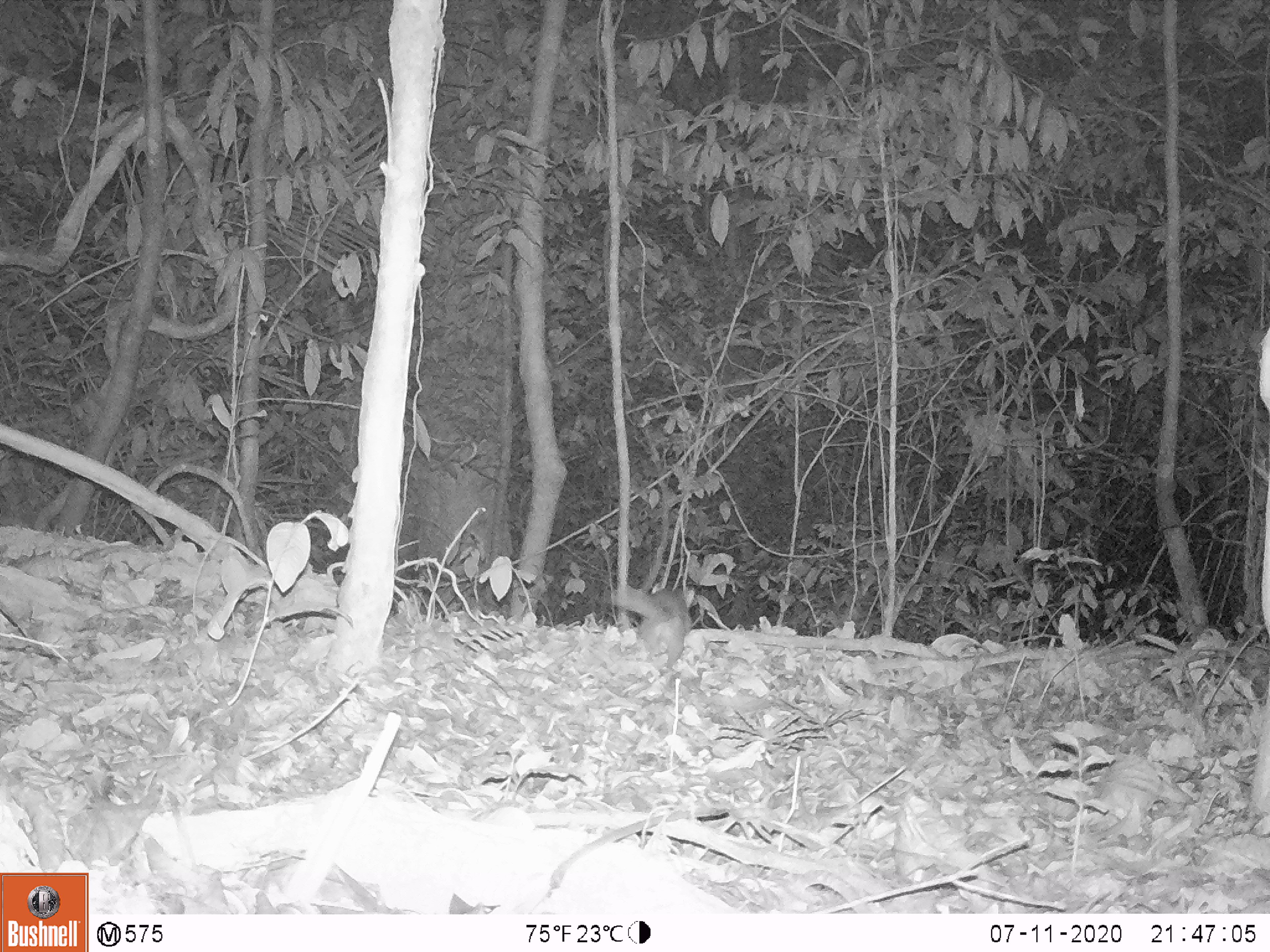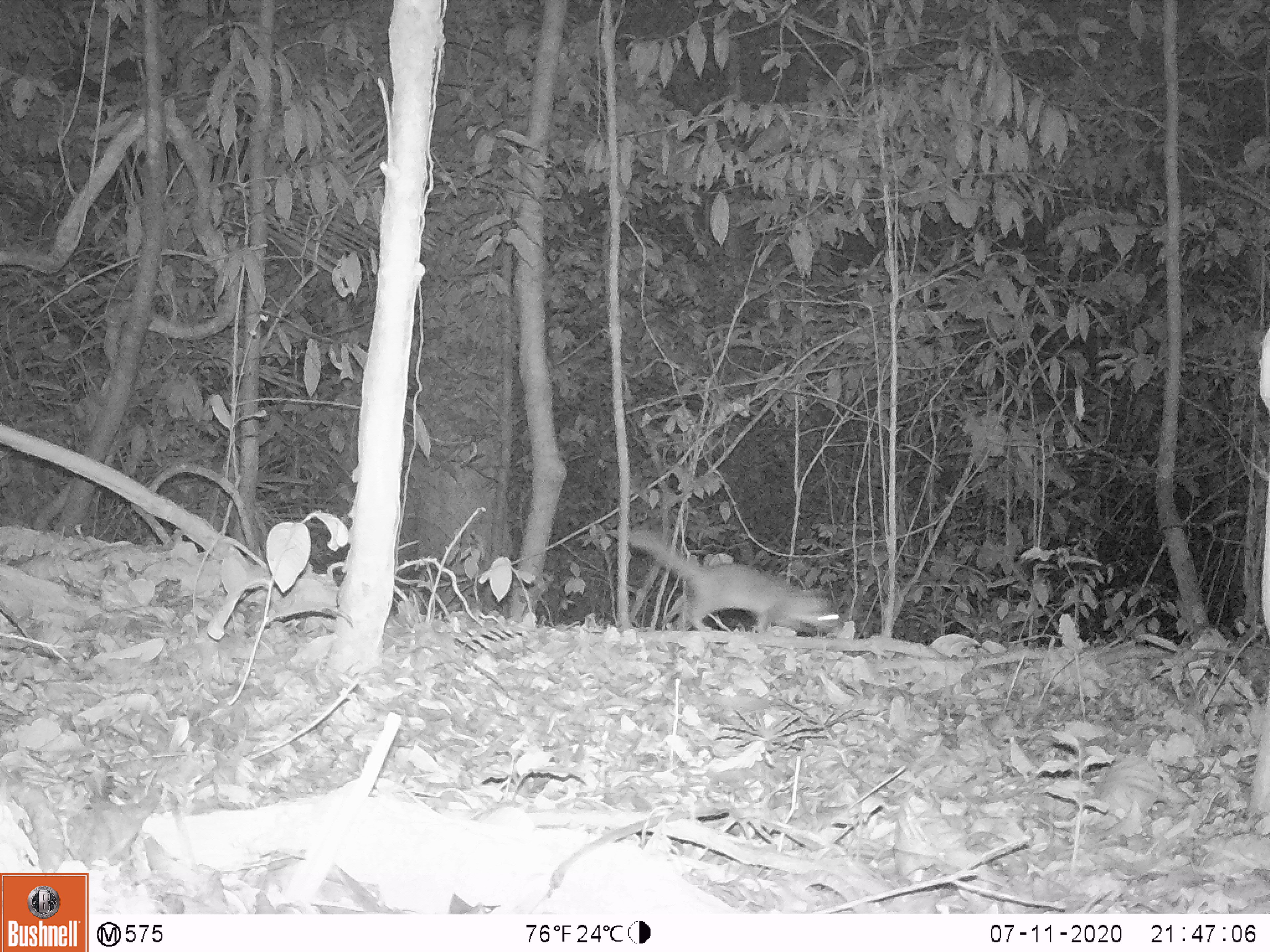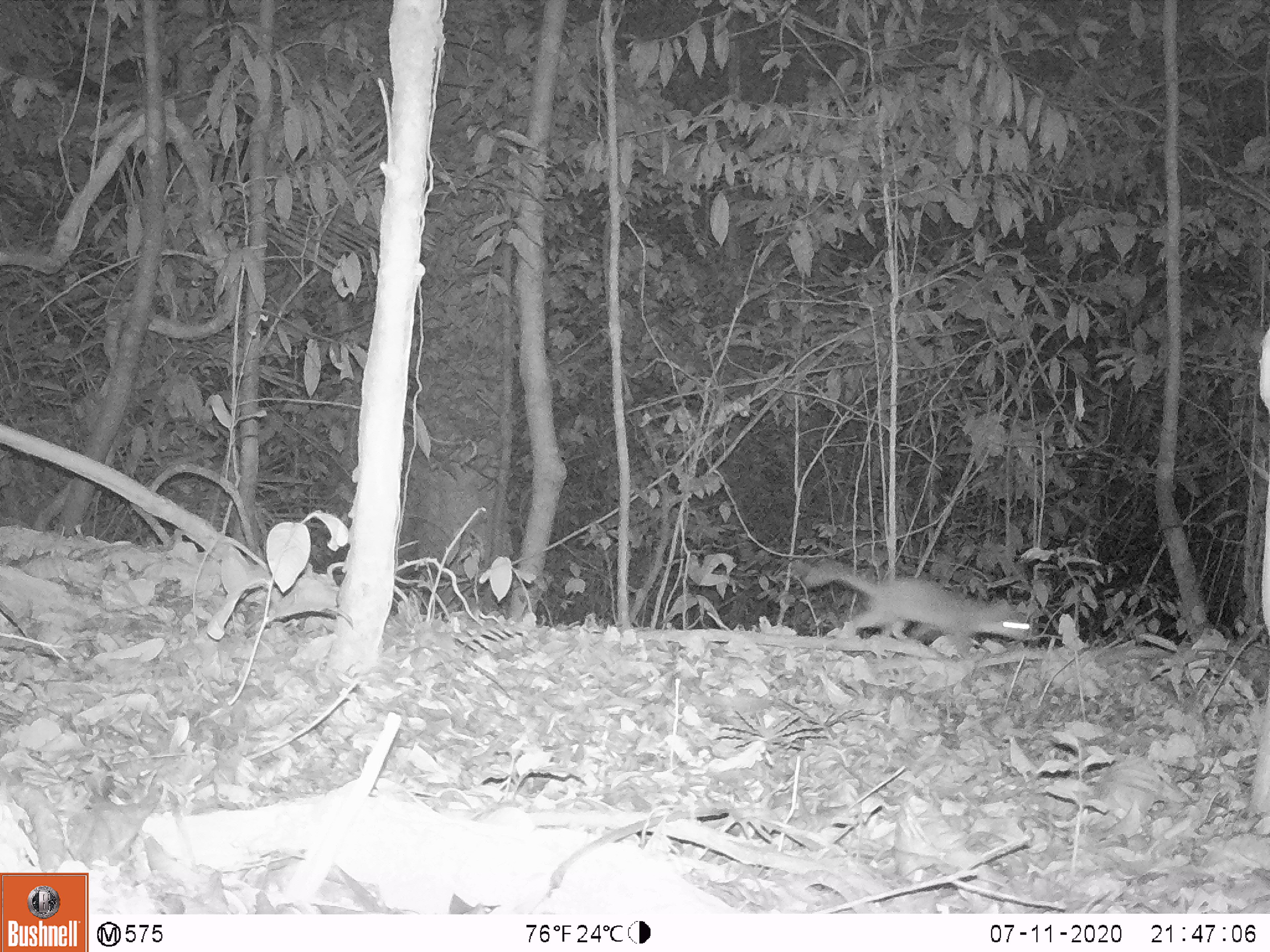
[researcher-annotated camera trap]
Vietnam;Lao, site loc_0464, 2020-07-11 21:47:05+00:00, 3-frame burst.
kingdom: Animalia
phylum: Chordata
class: Mammalia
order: Carnivora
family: Mustelidae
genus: Melogale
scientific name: Melogale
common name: ferret badger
Ferret badger (Melogale). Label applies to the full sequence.